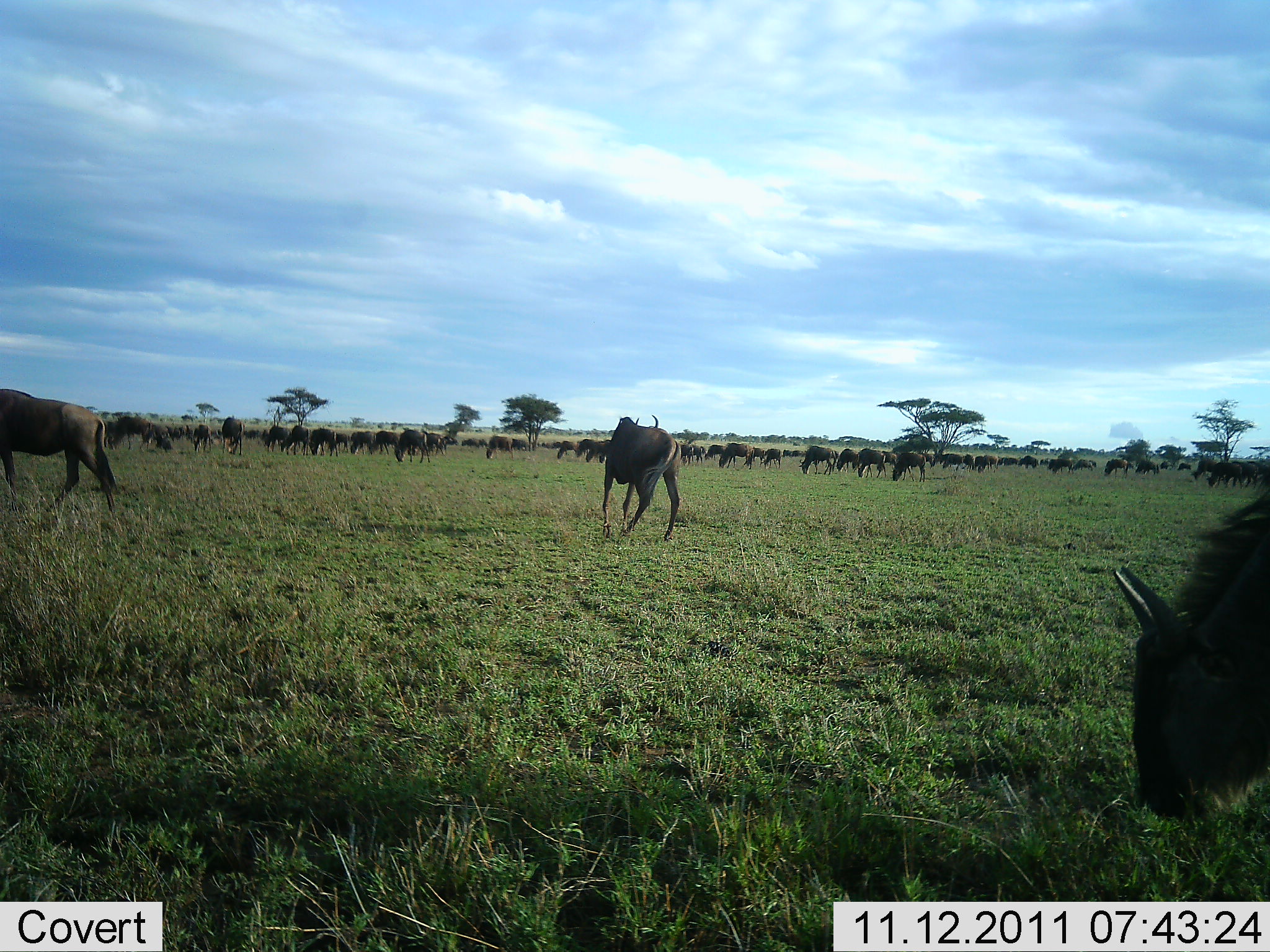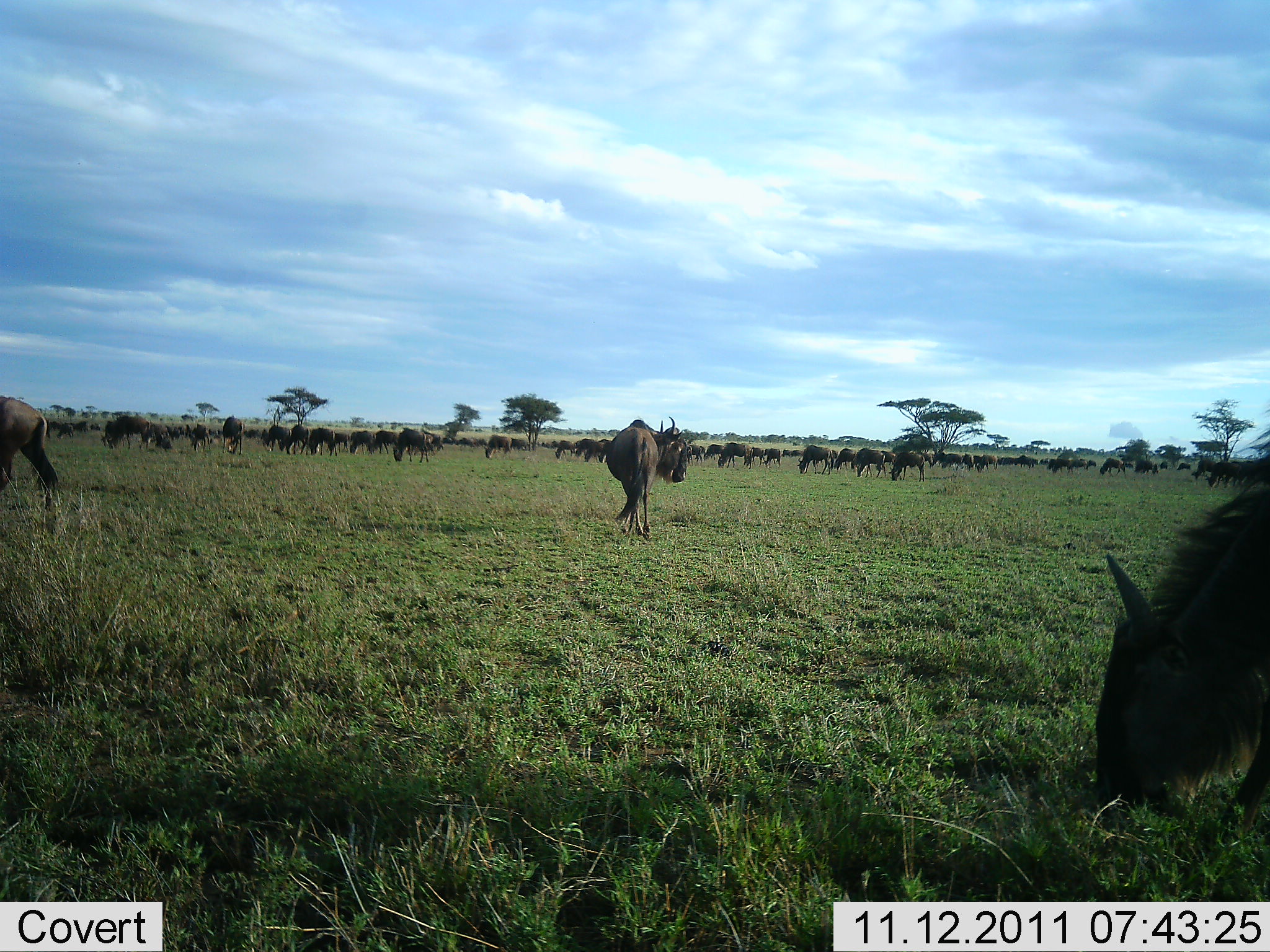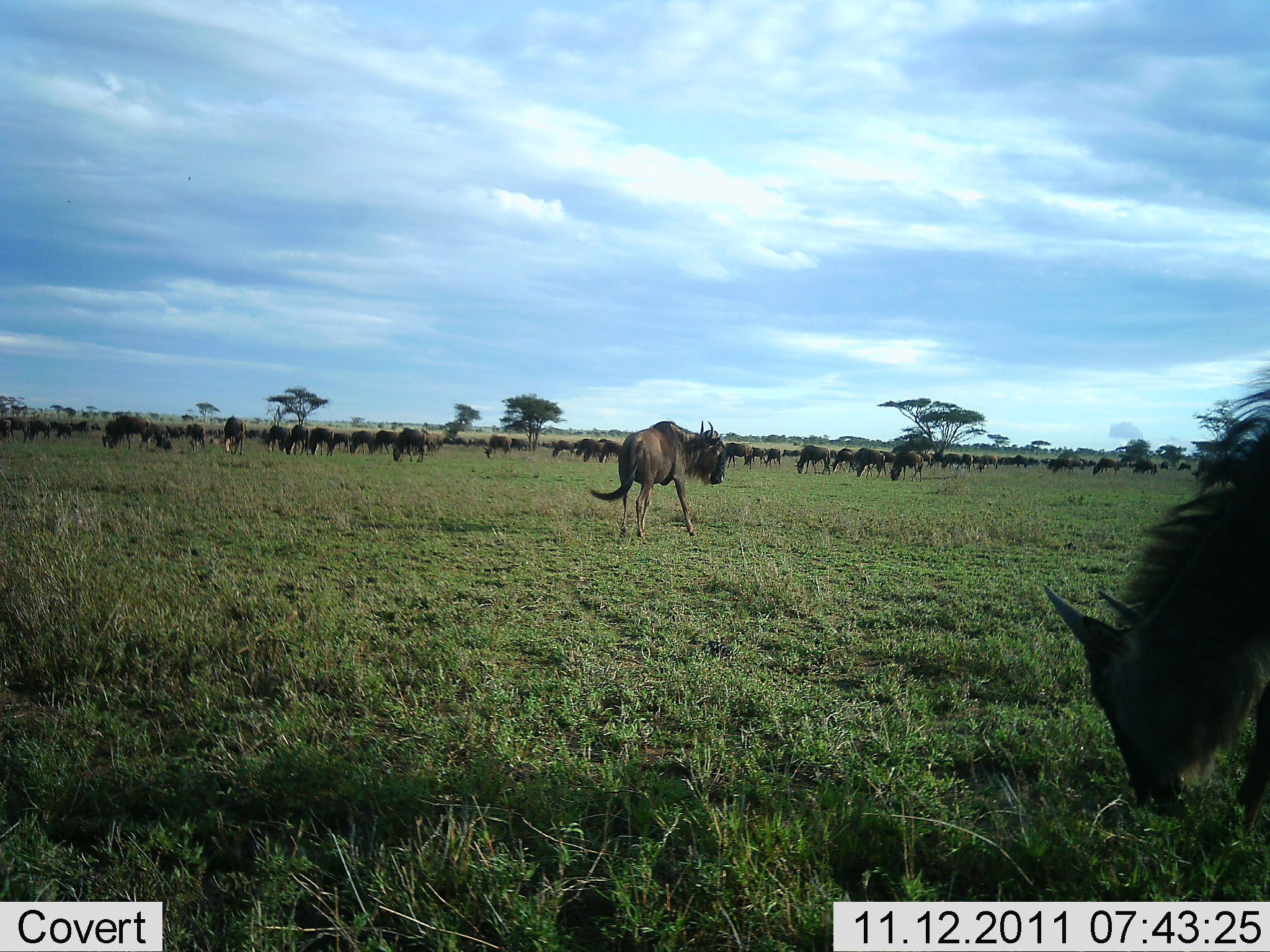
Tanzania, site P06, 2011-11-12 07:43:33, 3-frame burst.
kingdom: Animalia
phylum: Chordata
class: Mammalia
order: Artiodactyla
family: Bovidae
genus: Connochaetes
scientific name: Connochaetes taurinus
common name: blue wildebeest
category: wildebeest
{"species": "wildebeest (blue wildebeest) (Connochaetes taurinus)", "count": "51+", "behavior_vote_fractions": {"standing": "45%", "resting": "0%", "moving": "36%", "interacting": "0%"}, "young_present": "0%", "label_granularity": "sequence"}